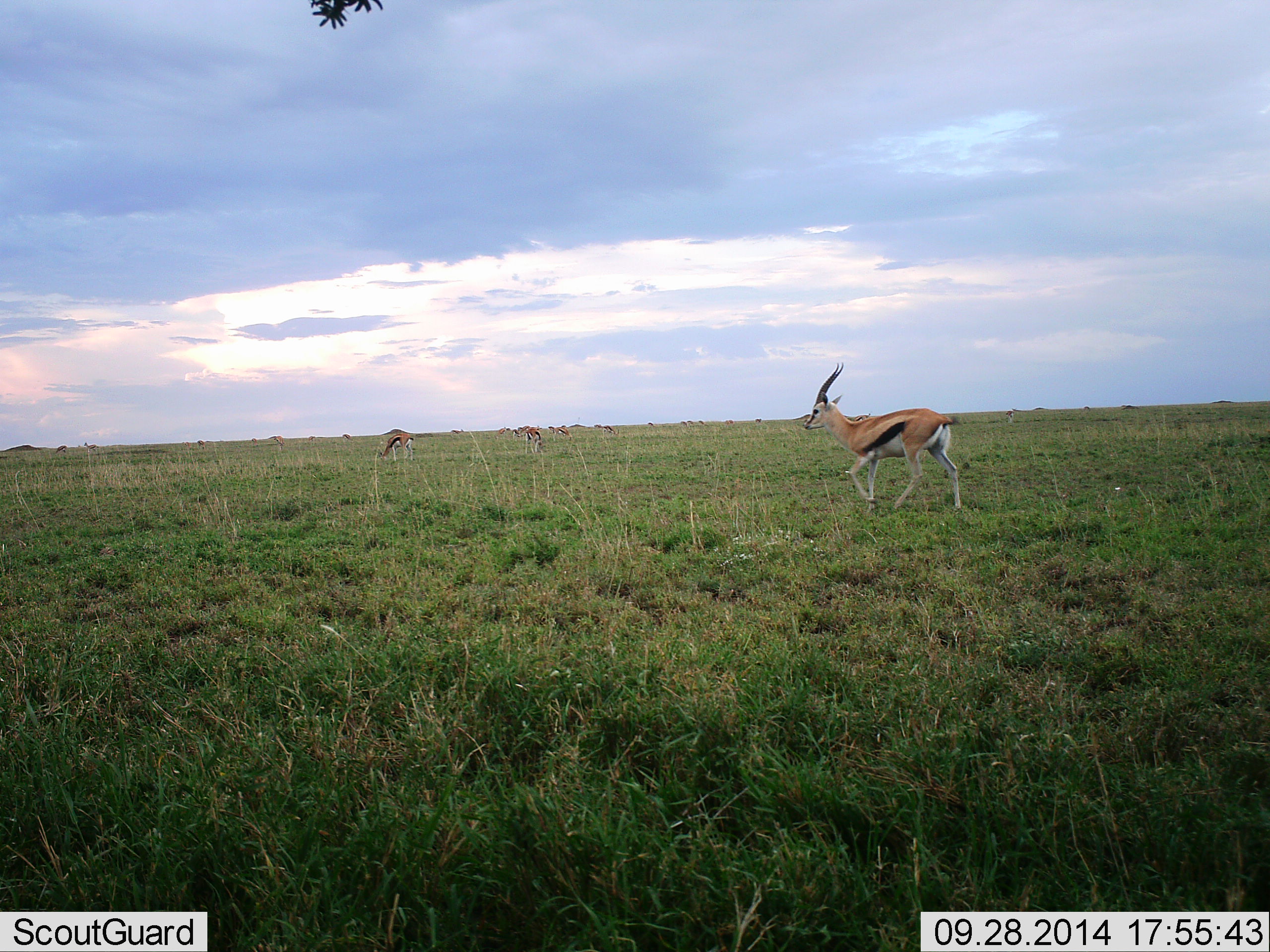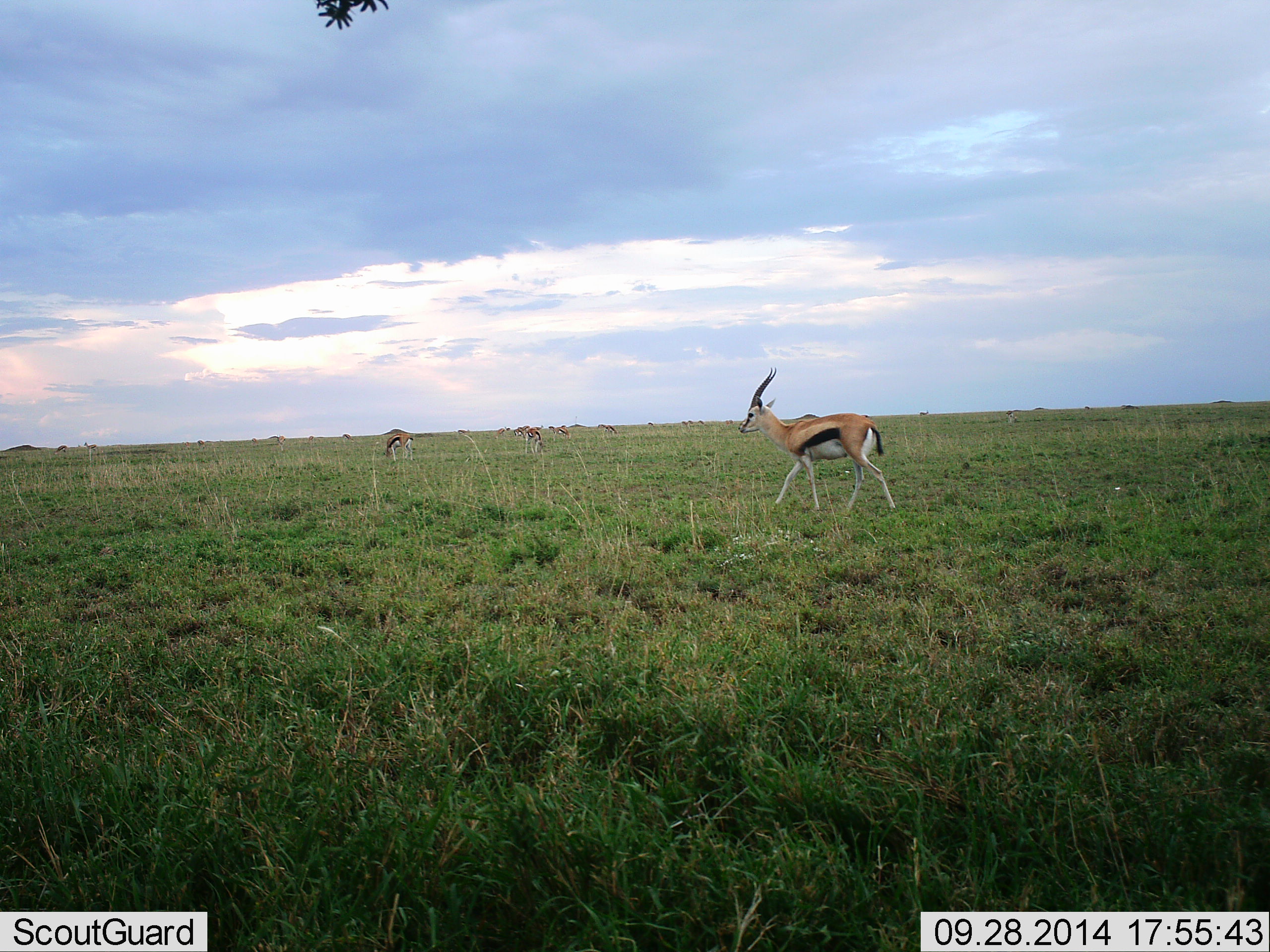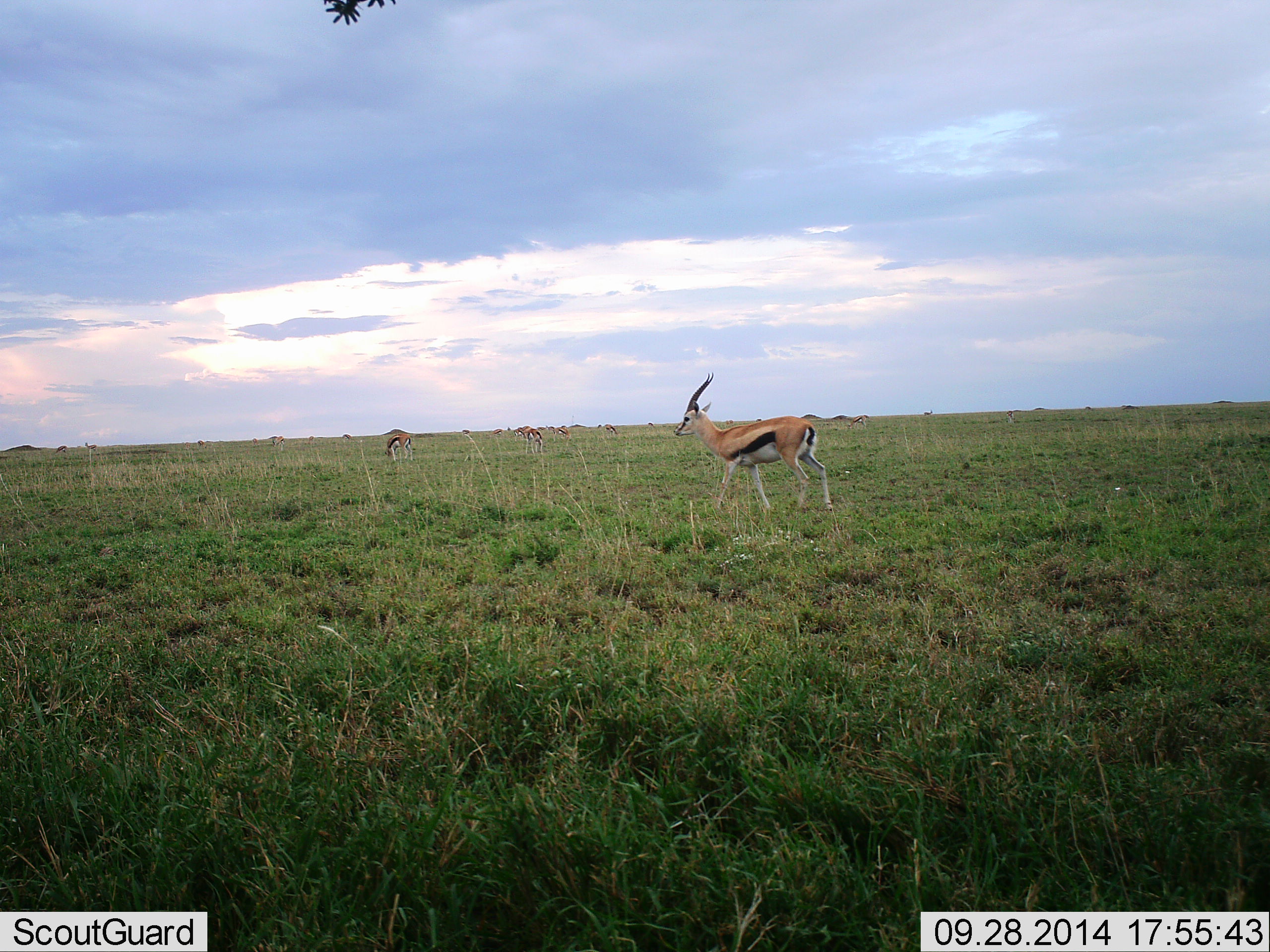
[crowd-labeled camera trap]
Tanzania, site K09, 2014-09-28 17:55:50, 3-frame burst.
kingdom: Animalia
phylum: Chordata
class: Mammalia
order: Artiodactyla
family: Bovidae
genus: Eudorcas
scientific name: Eudorcas thomsonii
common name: thomson's gazelle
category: gazellethomsons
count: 11-50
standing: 30%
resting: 10%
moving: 100%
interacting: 0%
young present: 0%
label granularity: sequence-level